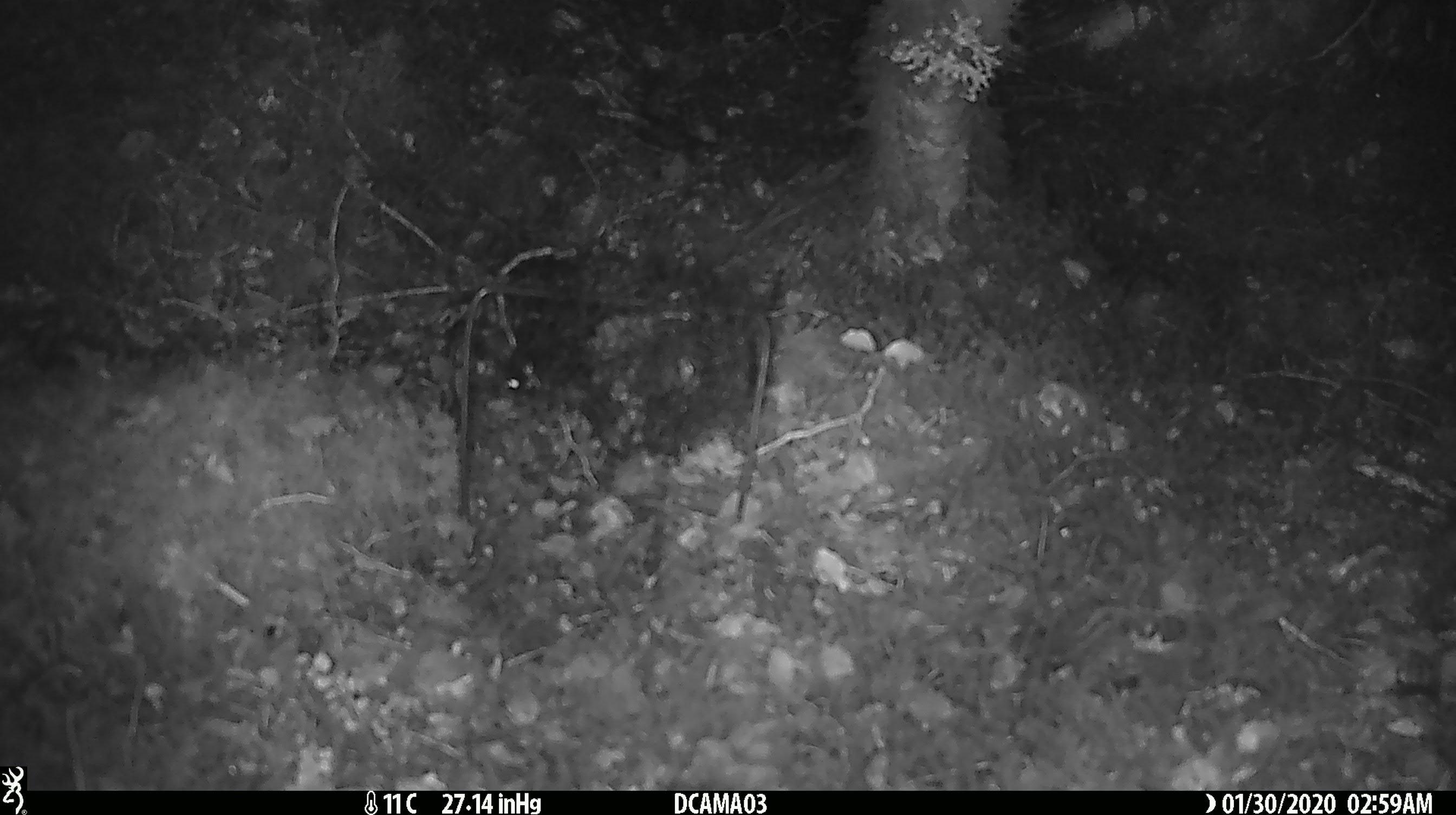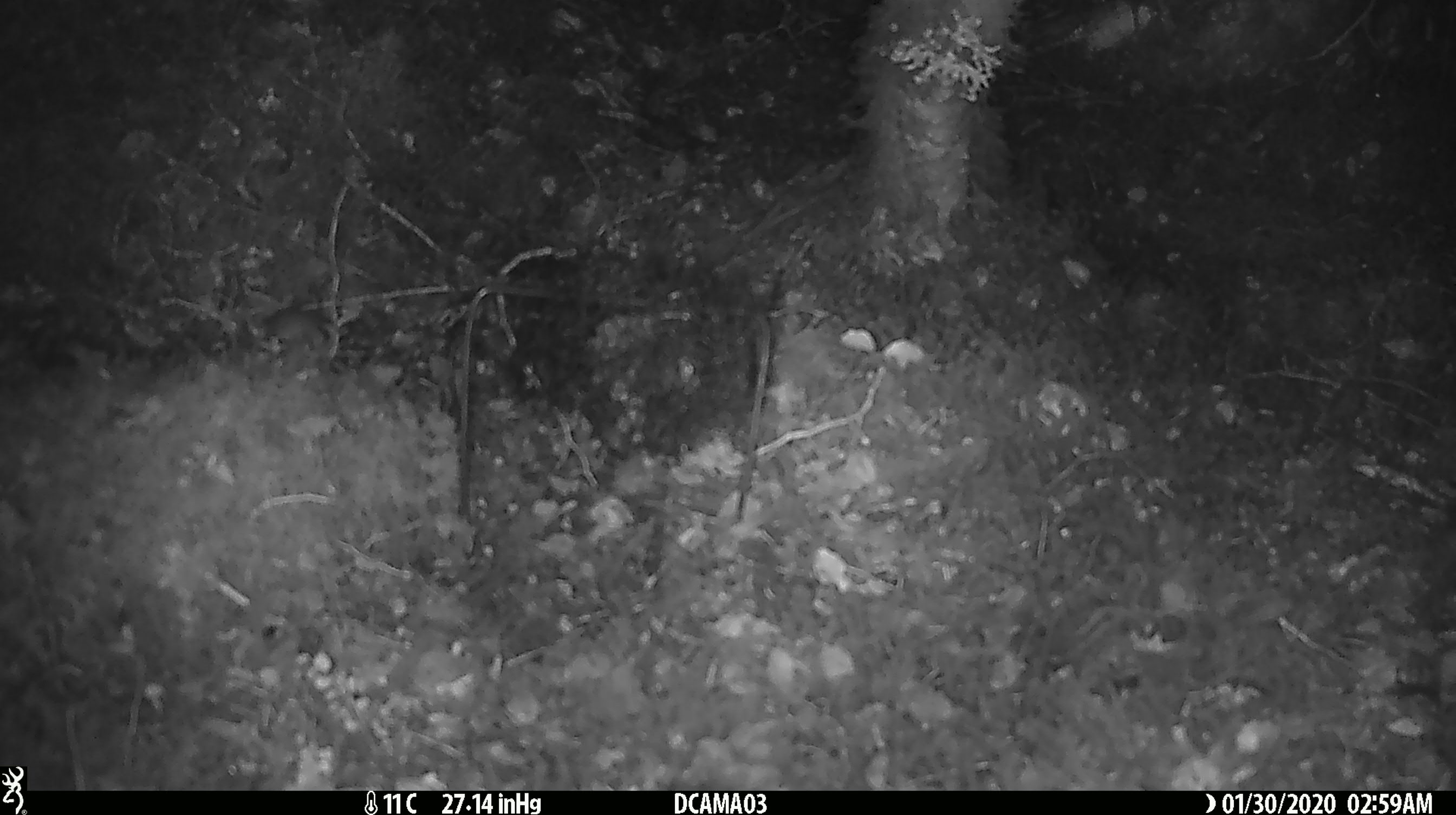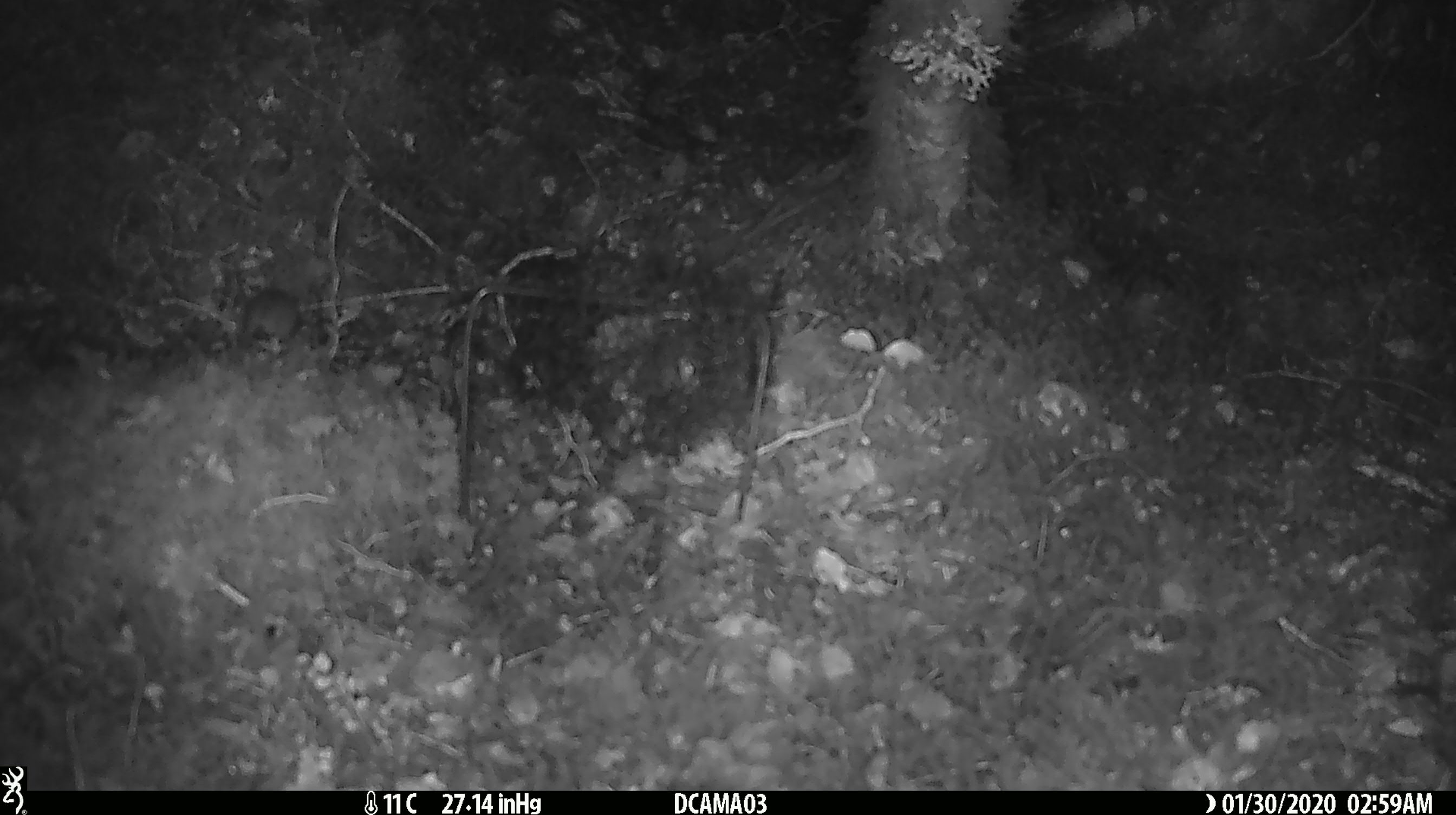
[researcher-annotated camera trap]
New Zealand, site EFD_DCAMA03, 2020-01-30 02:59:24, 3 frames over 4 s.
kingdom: Animalia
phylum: Chordata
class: Mammalia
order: Rodentia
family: Muridae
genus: Mus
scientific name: Mus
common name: mouse